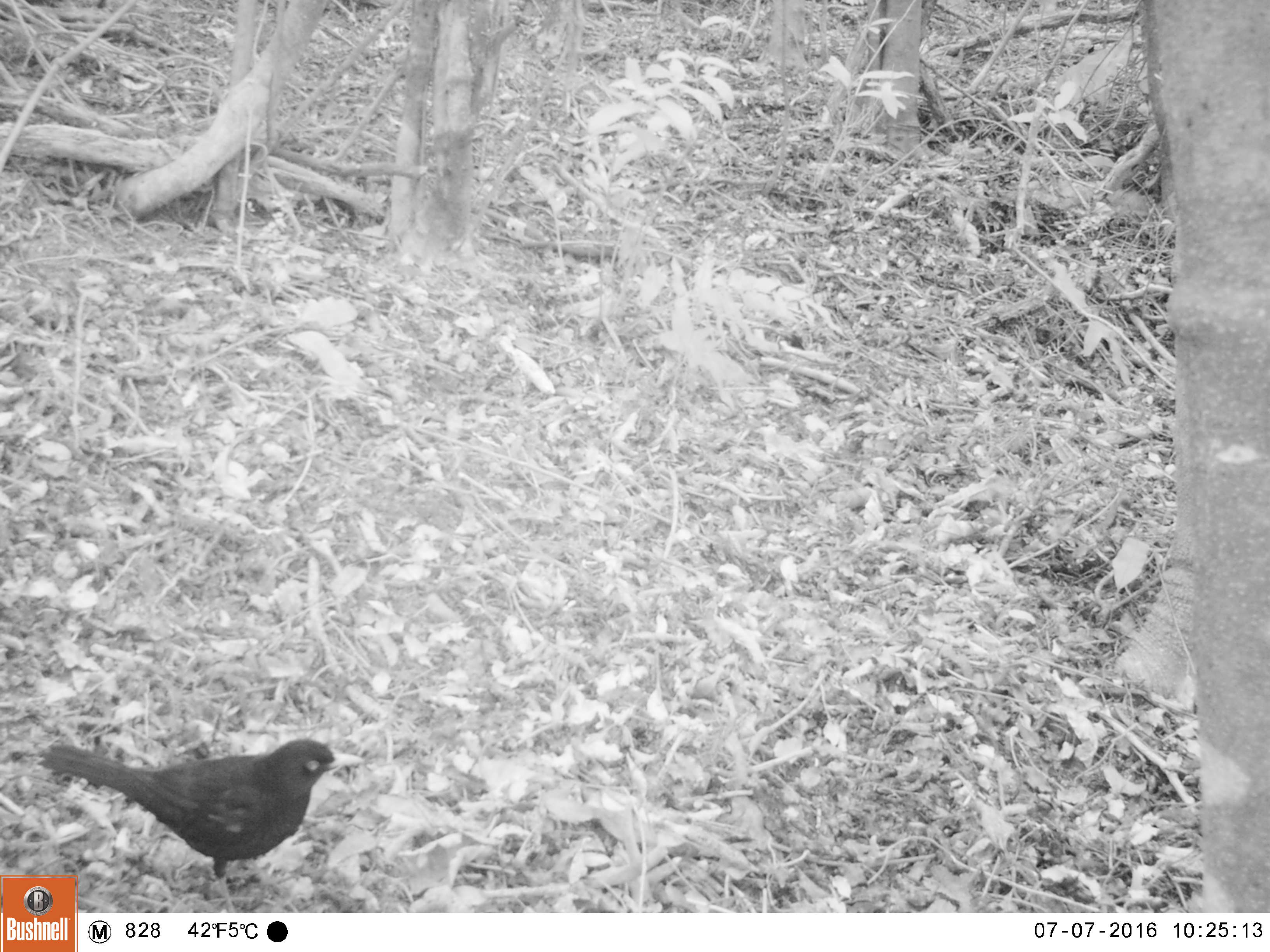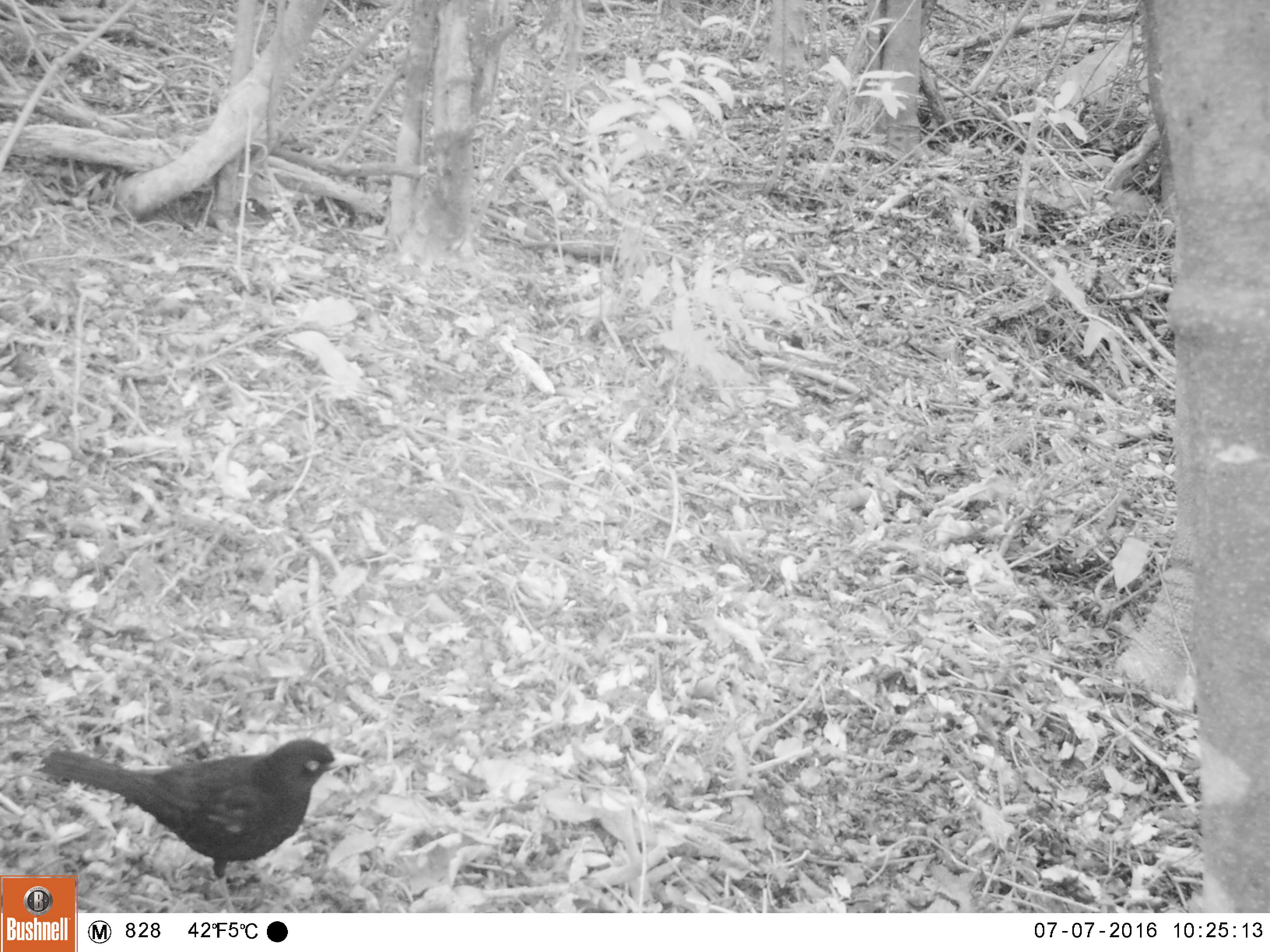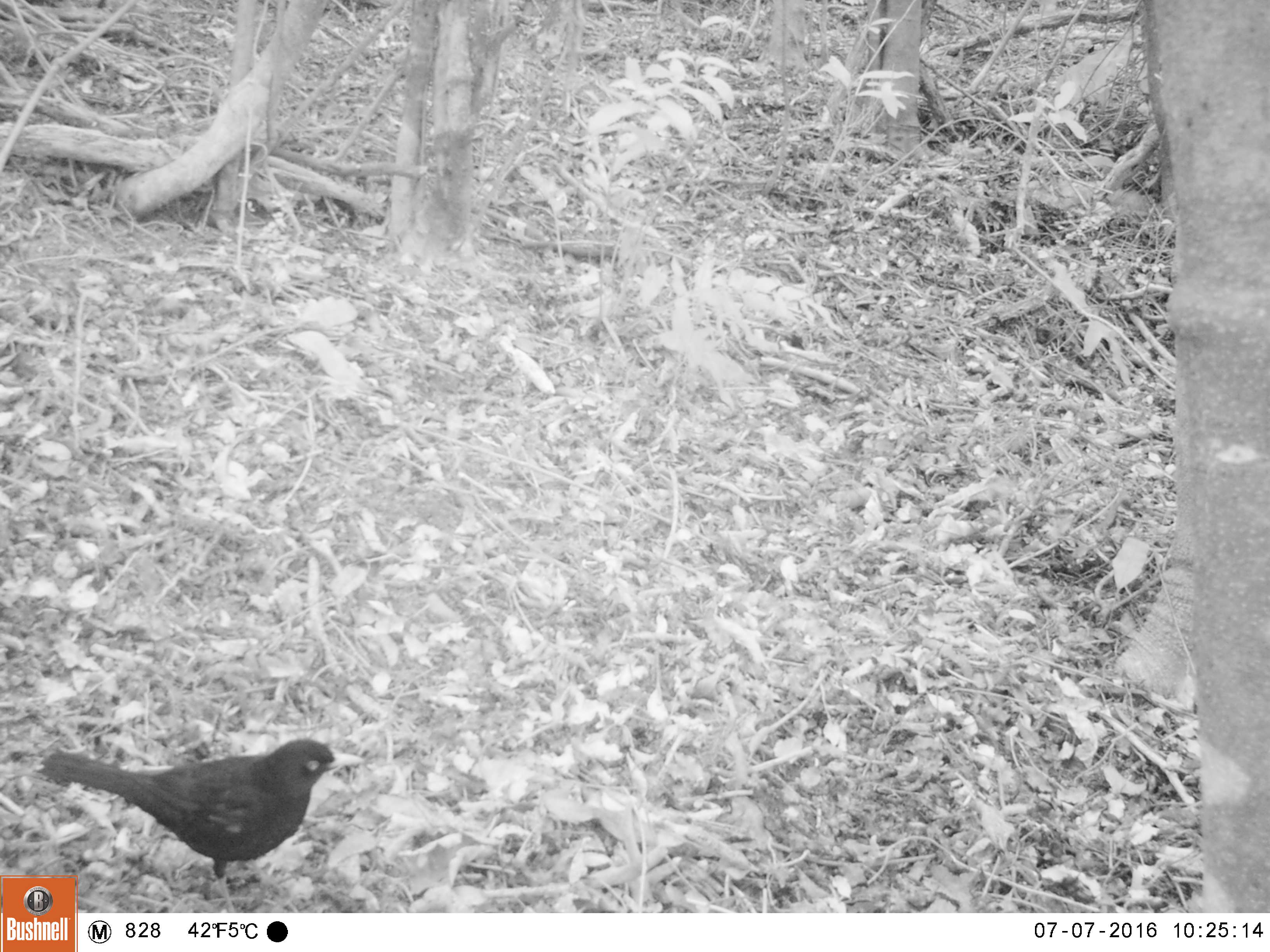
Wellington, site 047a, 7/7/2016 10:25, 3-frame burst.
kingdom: Animalia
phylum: Chordata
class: Aves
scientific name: Aves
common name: bird